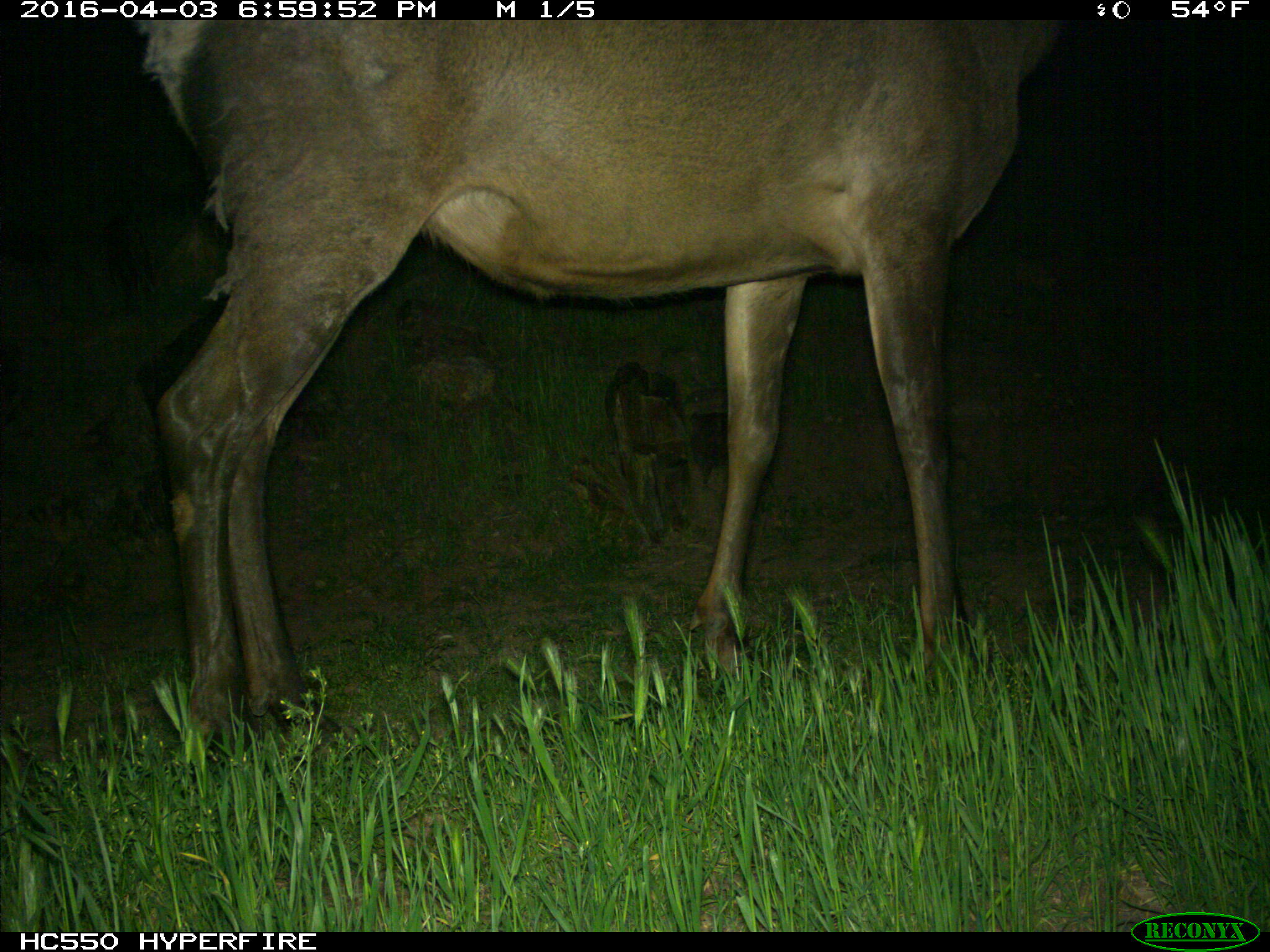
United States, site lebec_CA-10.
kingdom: Animalia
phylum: Chordata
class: Mammalia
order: Artiodactyla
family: Cervidae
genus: Cervus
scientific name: Cervus canadensis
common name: elk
Cervus canadensis (elk).